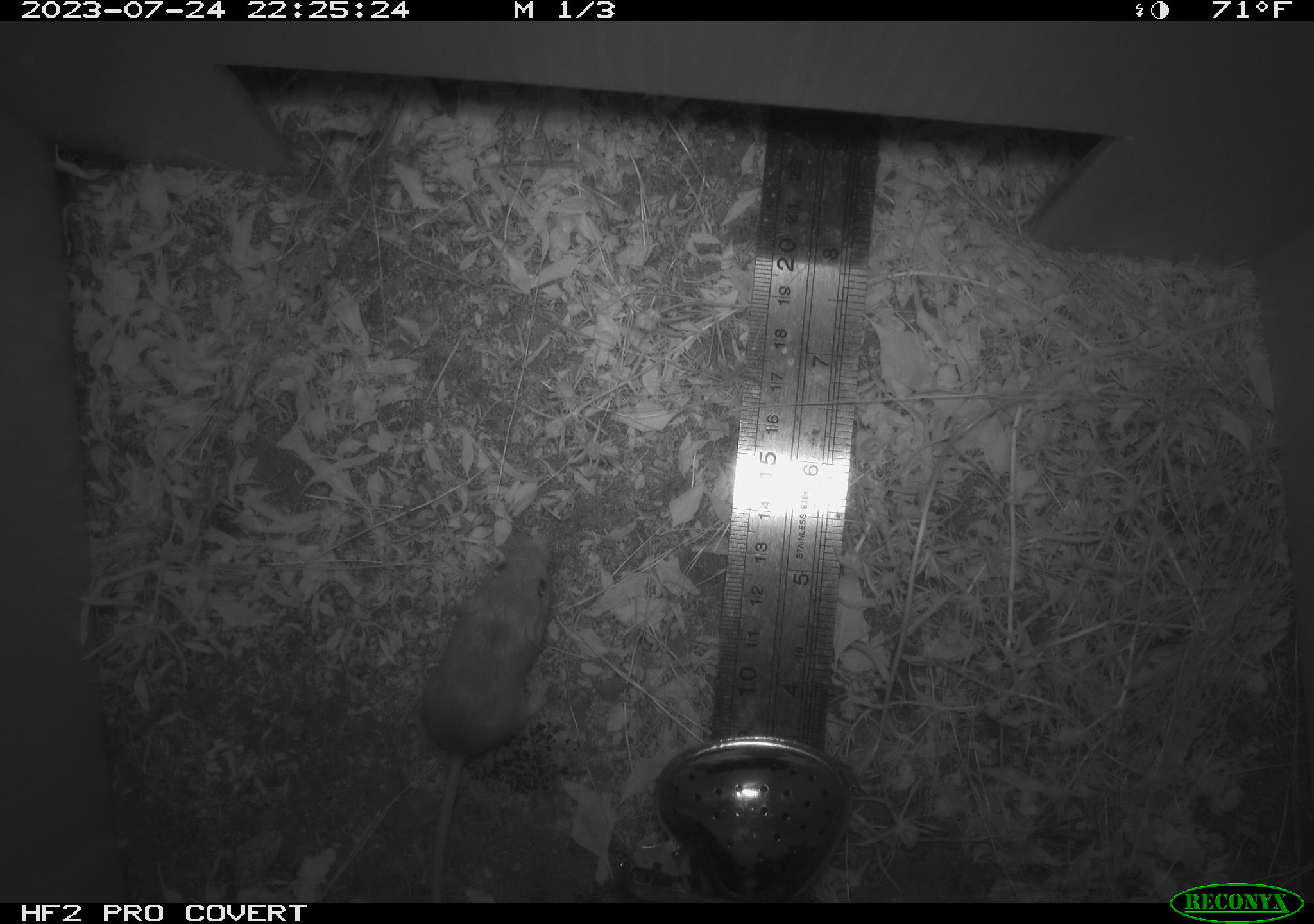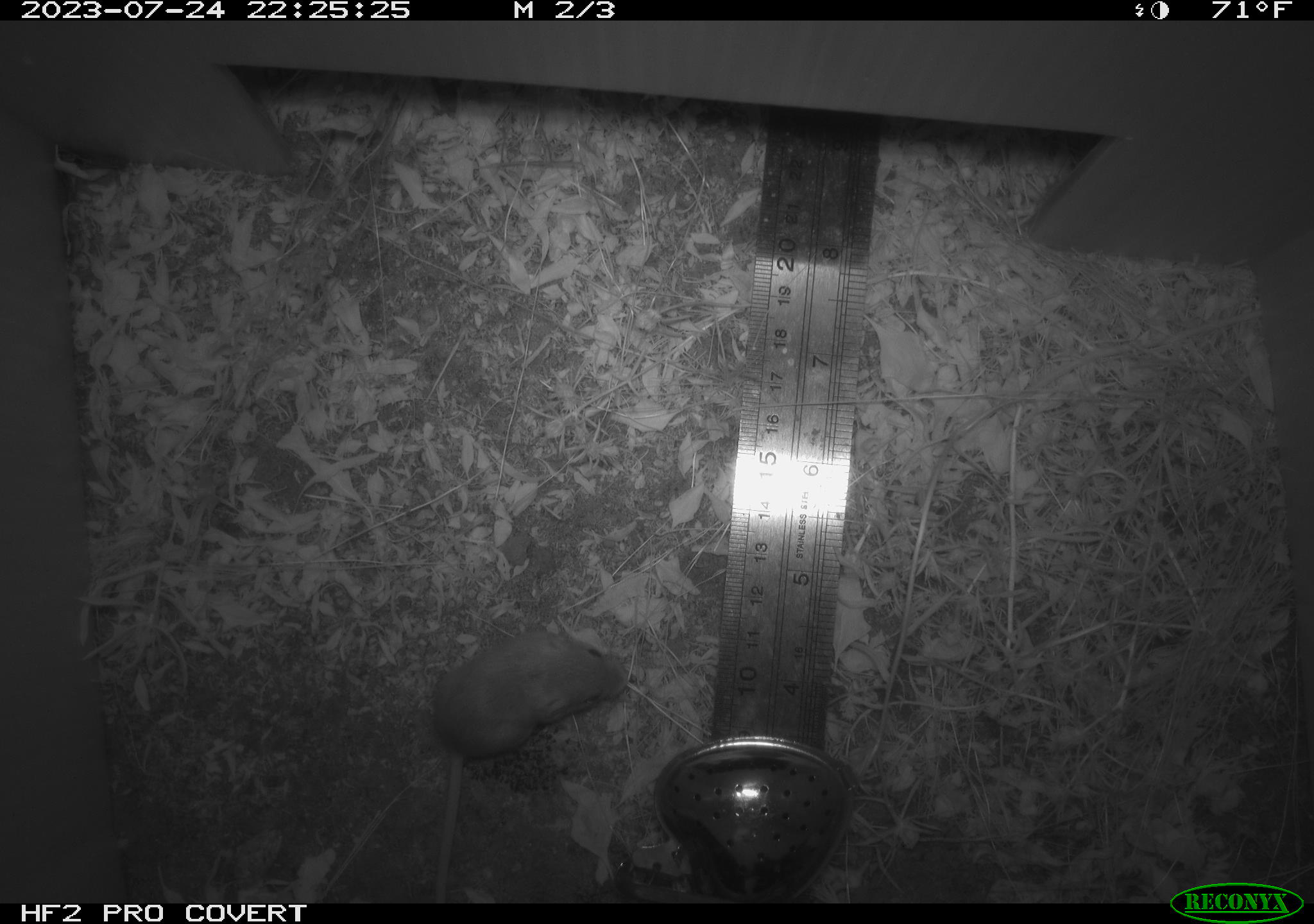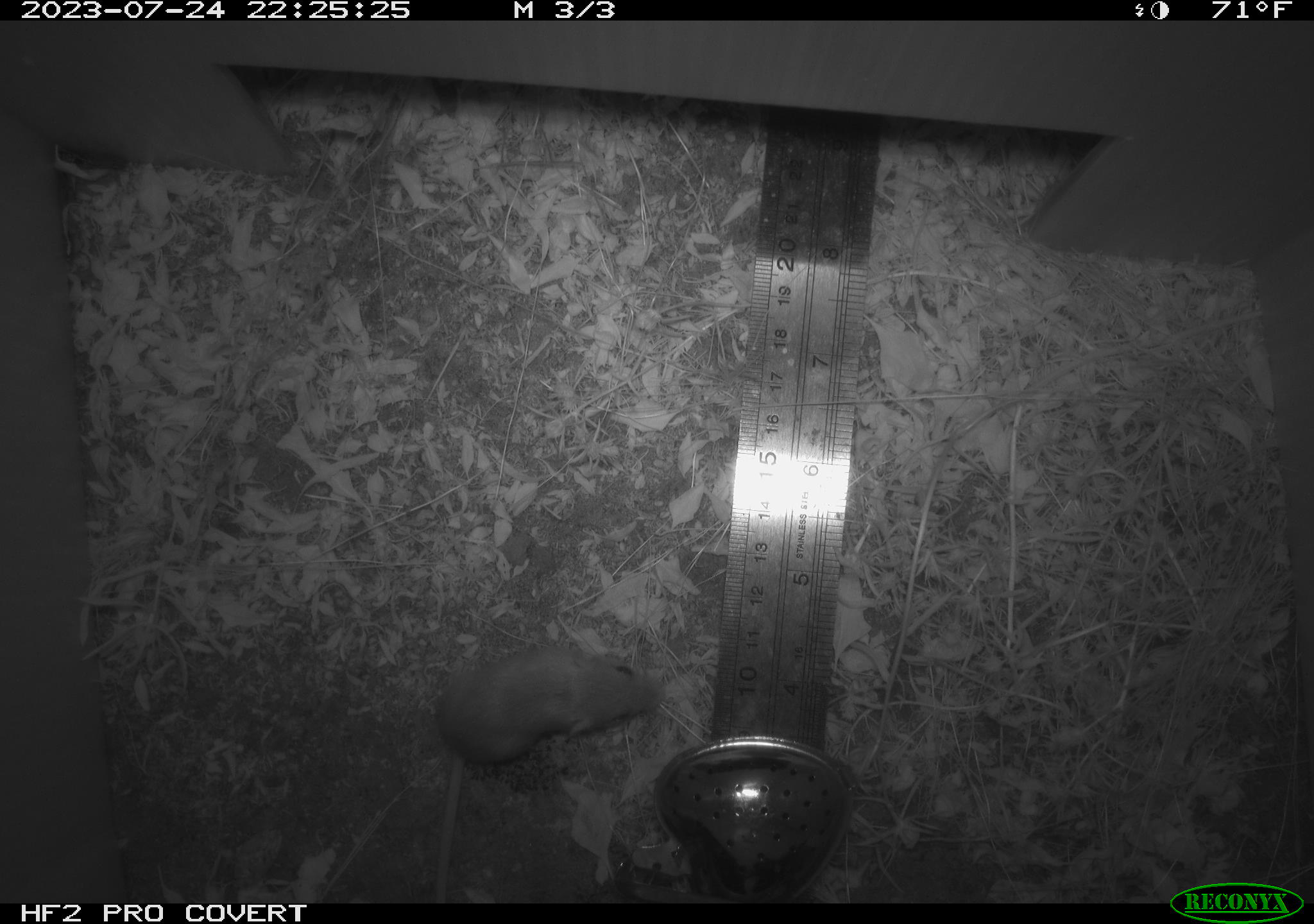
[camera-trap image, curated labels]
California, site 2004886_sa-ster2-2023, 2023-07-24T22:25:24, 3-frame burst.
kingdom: Animalia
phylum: Chordata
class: Mammalia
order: Rodentia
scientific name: Rodentia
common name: mouse species